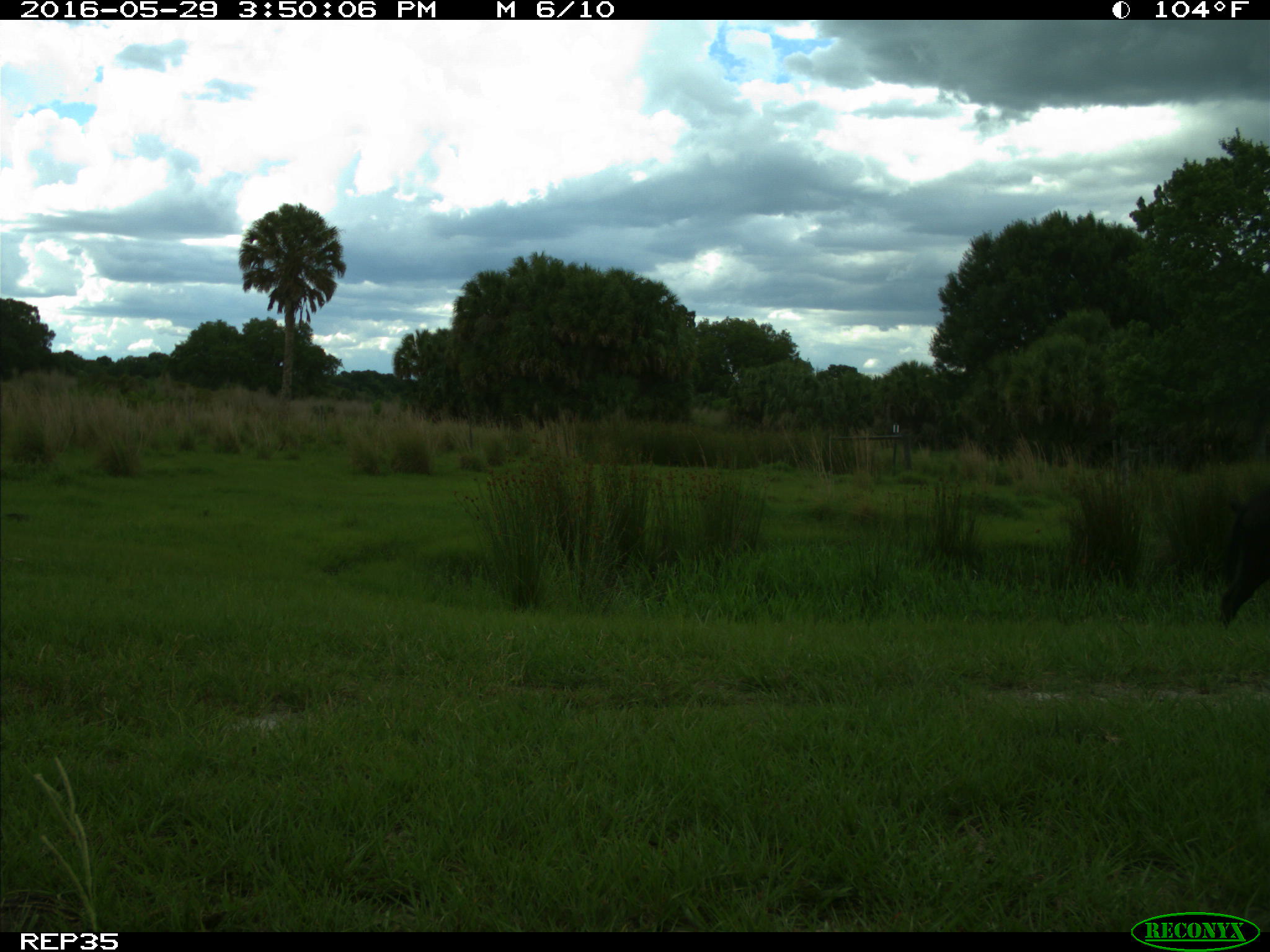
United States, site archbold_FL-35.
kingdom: Animalia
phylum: Chordata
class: Mammalia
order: Artiodactyla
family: Suidae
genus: Sus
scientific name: Sus scrofa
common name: wild boar